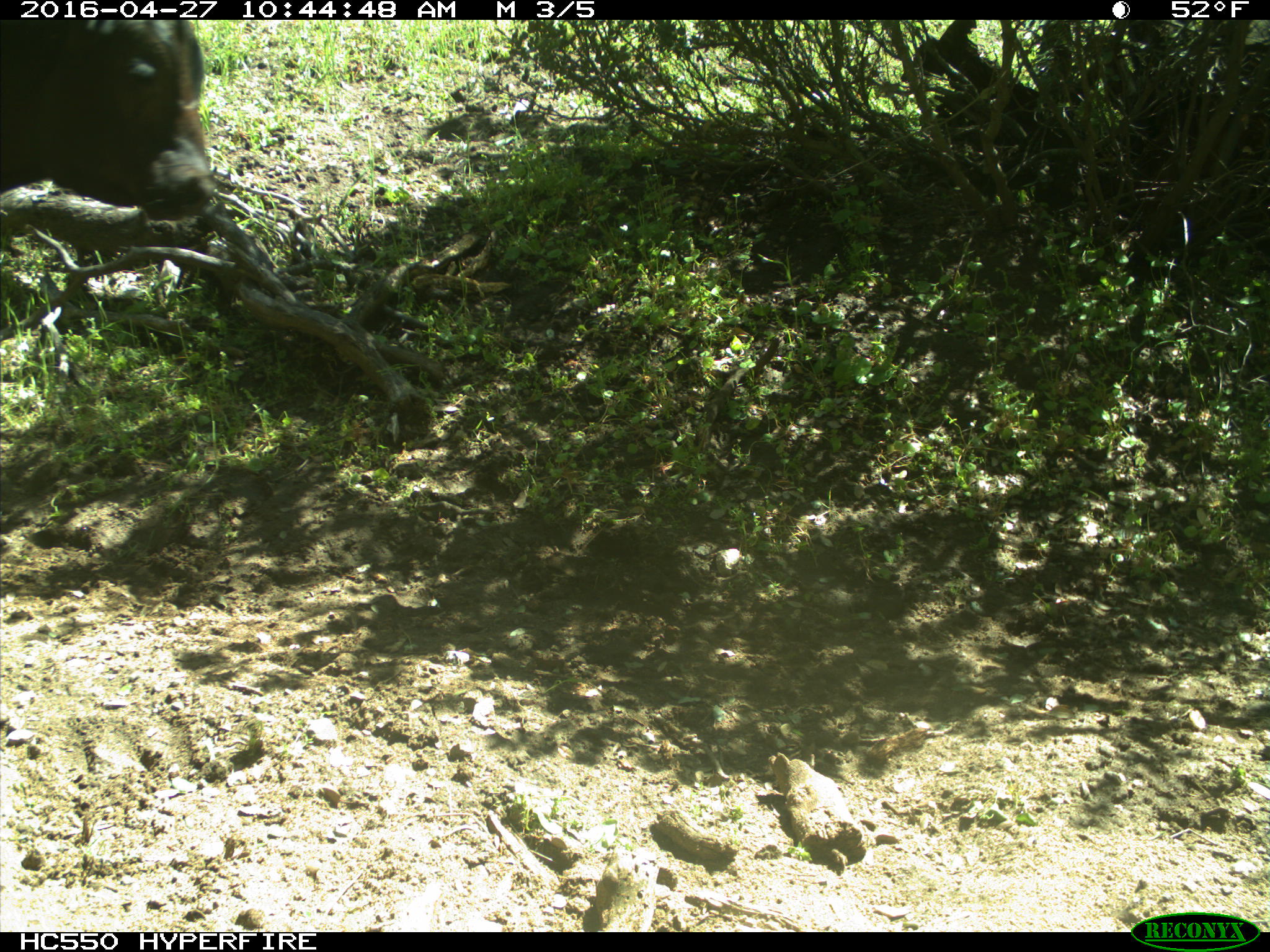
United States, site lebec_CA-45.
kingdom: Animalia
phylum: Chordata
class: Mammalia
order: Artiodactyla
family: Bovidae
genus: Bos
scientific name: Bos taurus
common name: domestic cow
Bos taurus (domestic cow).